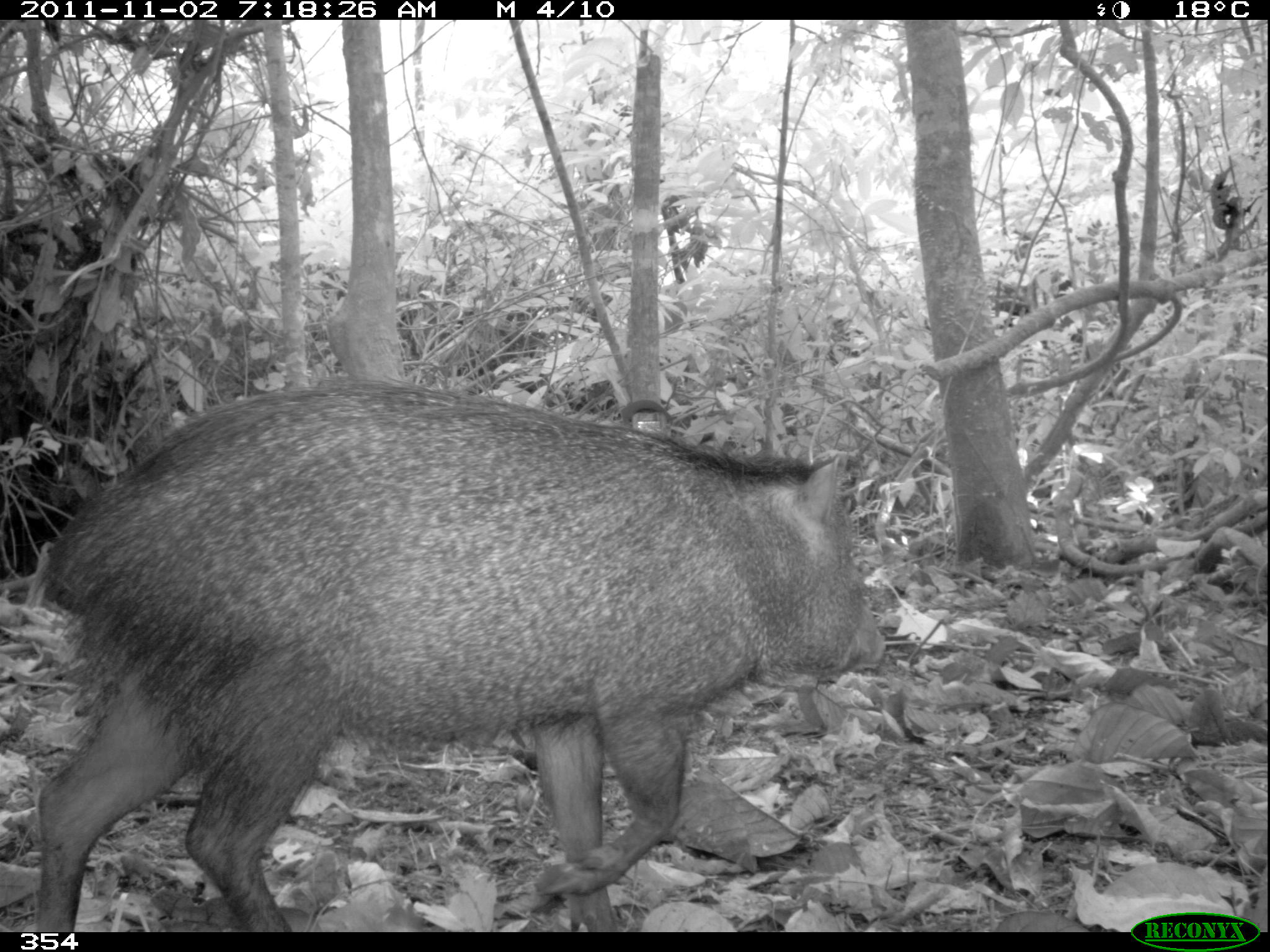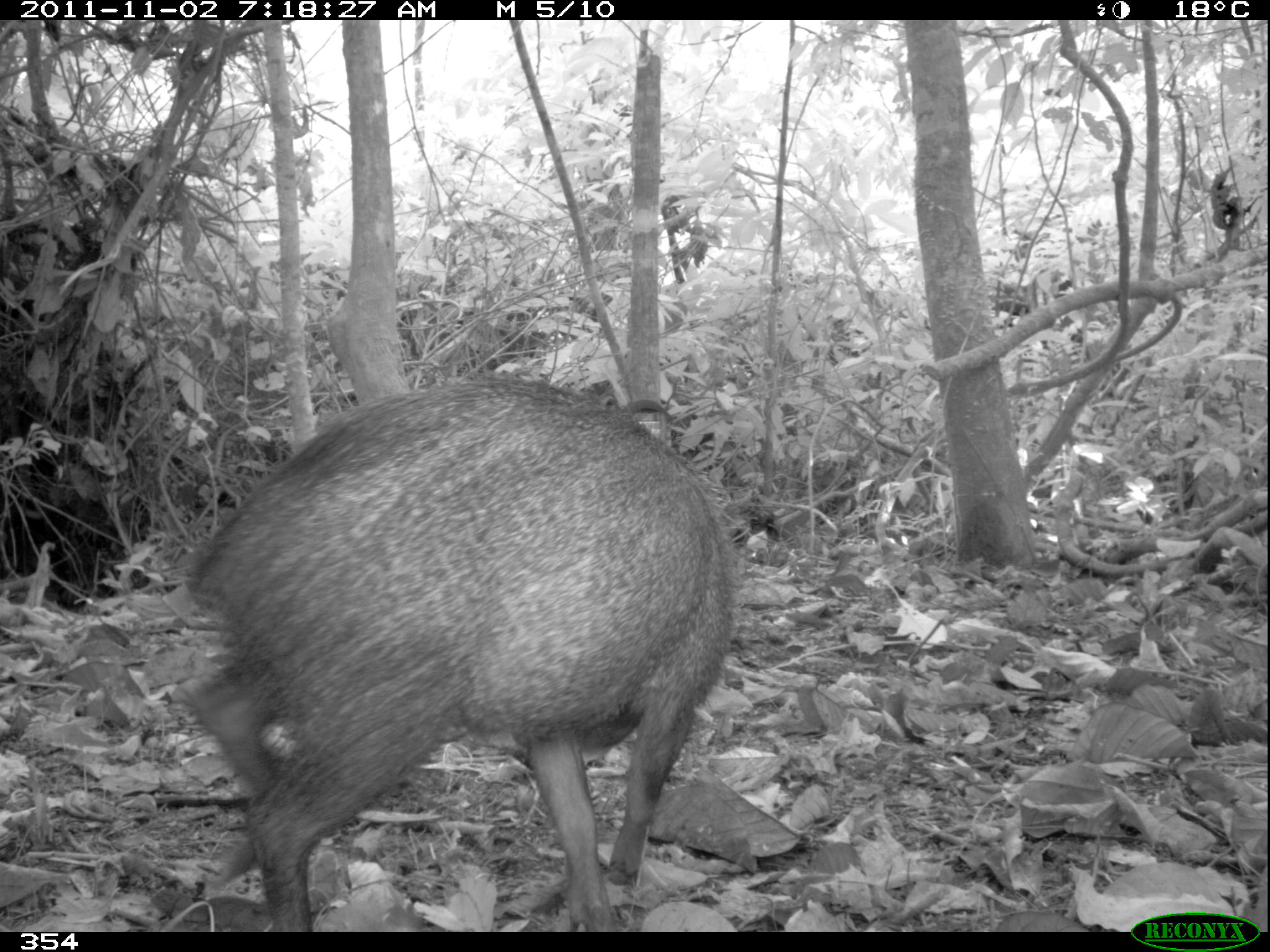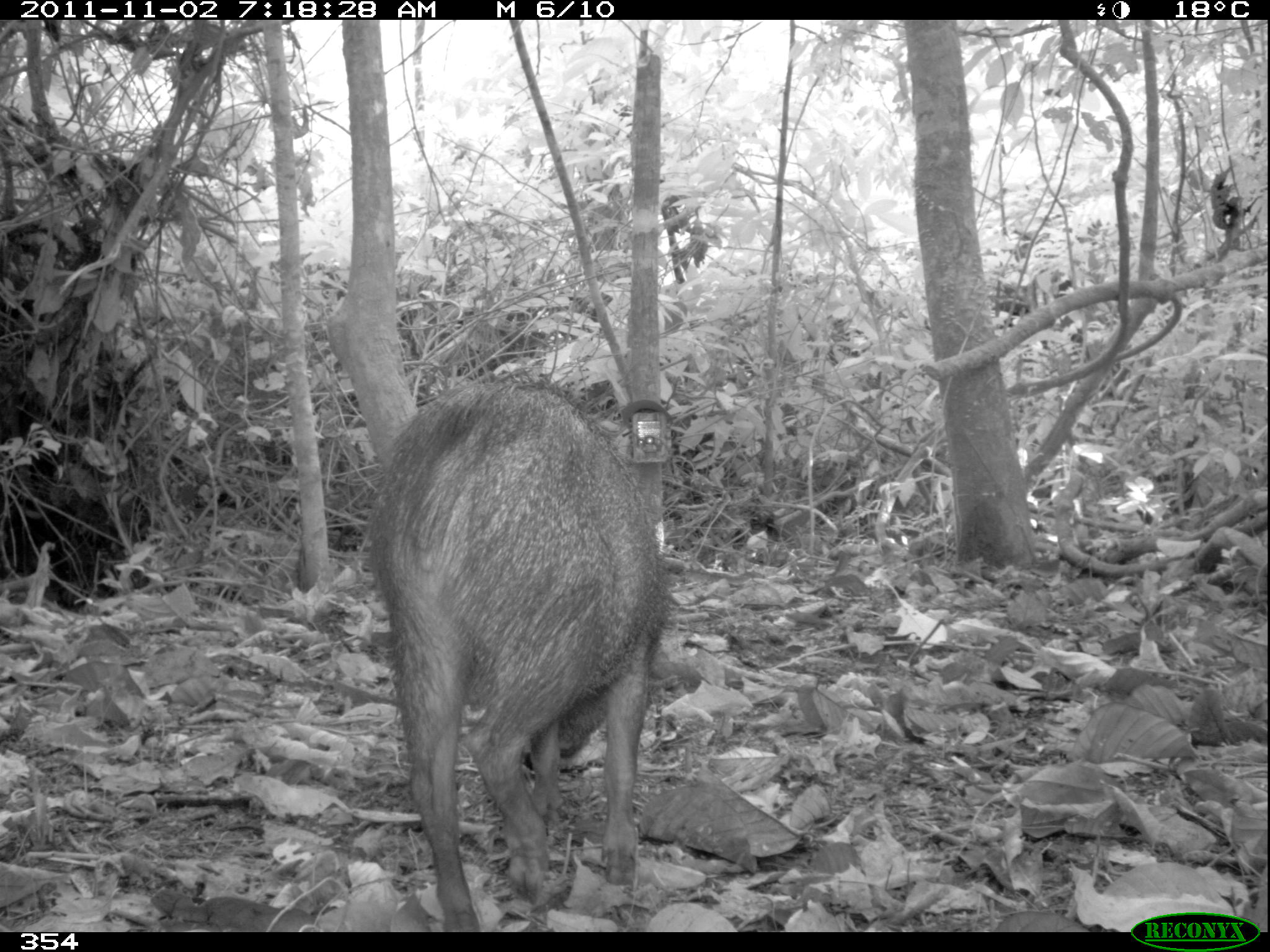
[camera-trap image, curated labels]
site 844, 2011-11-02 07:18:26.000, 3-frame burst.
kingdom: Animalia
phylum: Chordata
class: Mammalia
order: Artiodactyla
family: Tayassuidae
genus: Pecari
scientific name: Pecari tajacu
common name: collared peccary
Pecari tajacu (collared peccary).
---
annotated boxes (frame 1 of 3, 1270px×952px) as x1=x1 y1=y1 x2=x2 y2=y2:
pecari tajacu: x1=34 y1=370 x2=887 y2=932